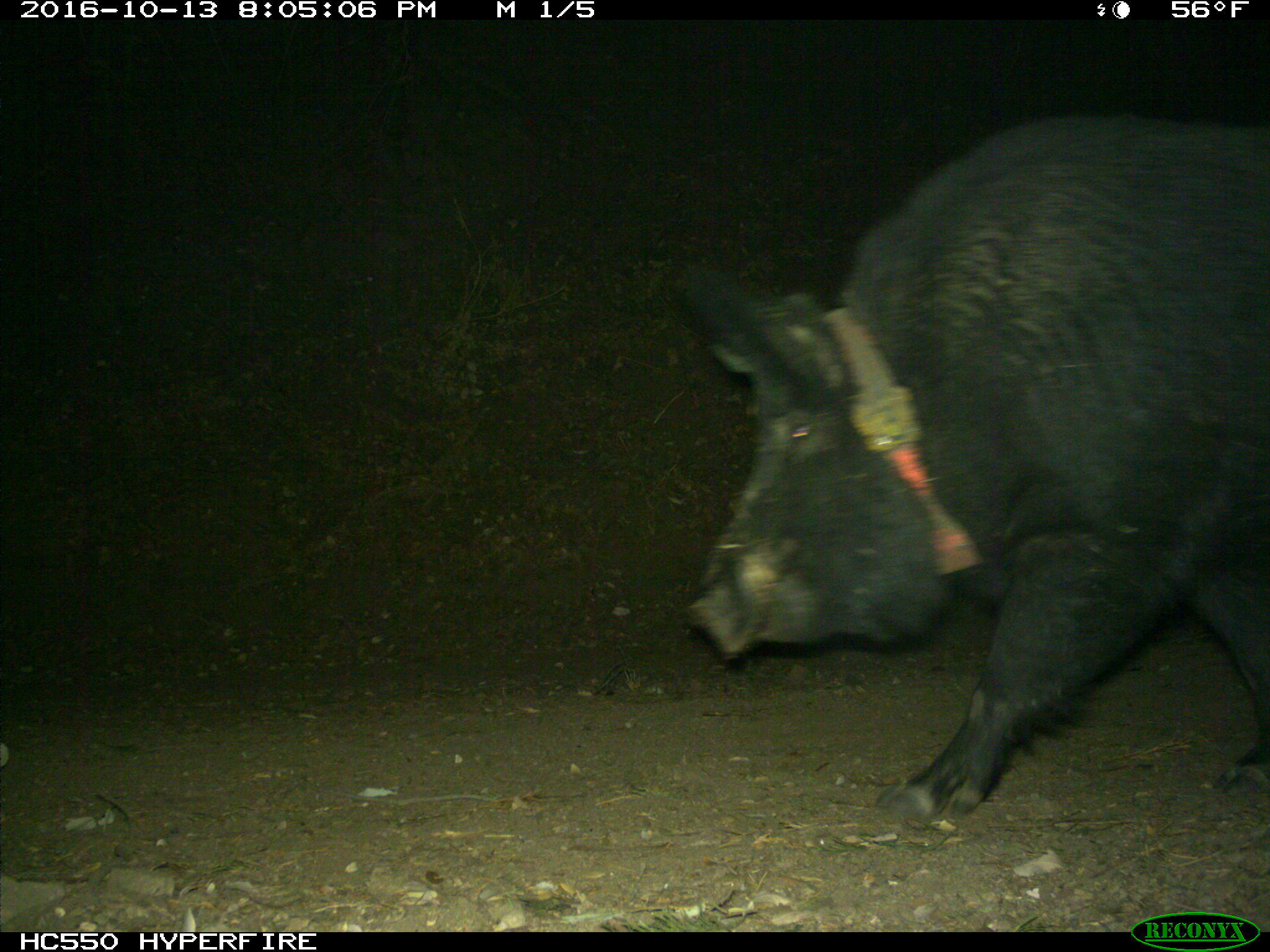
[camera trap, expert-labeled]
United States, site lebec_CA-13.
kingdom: Animalia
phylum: Chordata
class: Mammalia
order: Artiodactyla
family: Suidae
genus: Sus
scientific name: Sus scrofa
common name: wild boar